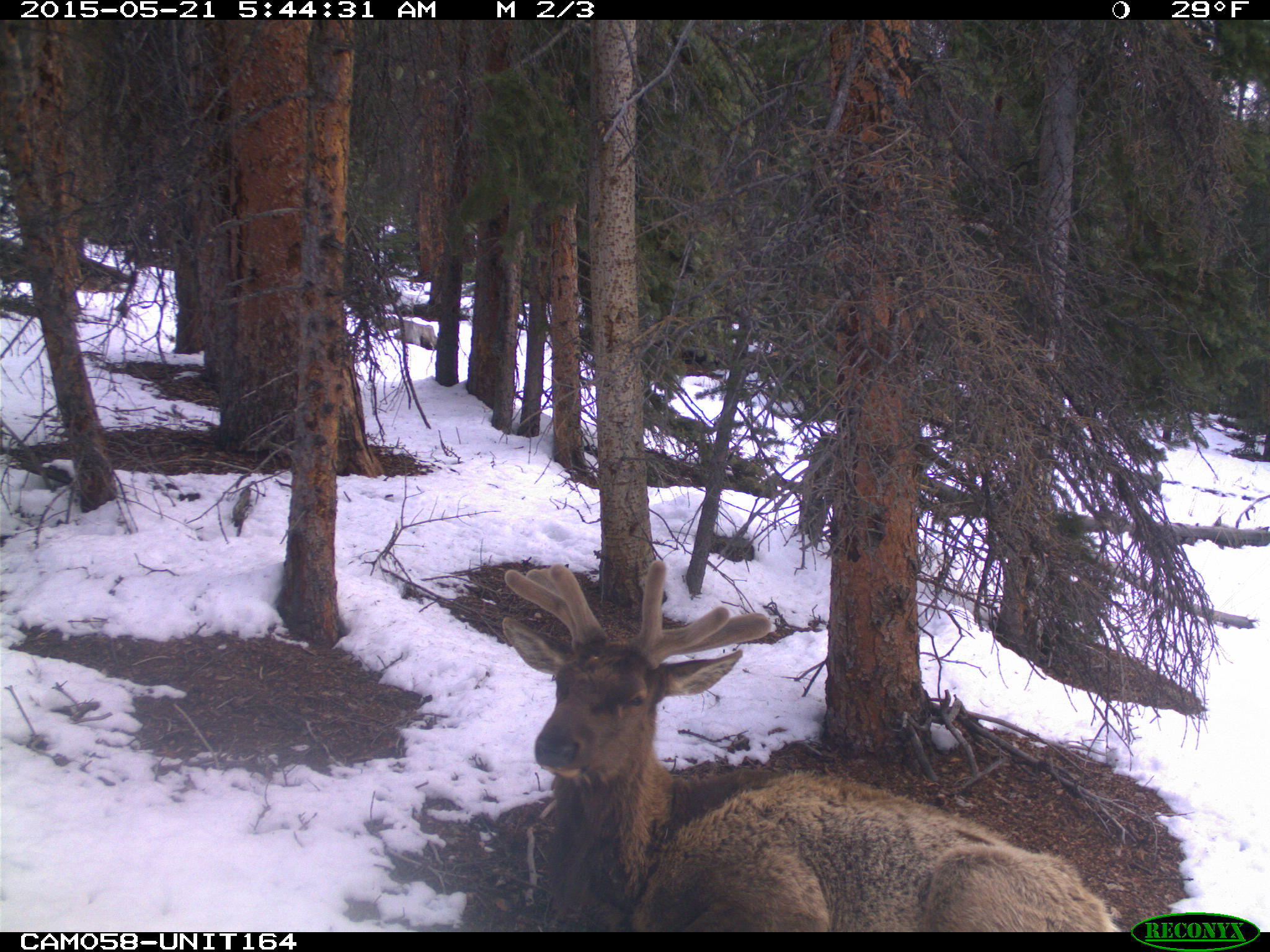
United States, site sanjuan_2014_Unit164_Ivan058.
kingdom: Animalia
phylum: Chordata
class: Mammalia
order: Artiodactyla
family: Cervidae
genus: Cervus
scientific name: Cervus elaphus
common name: red deer